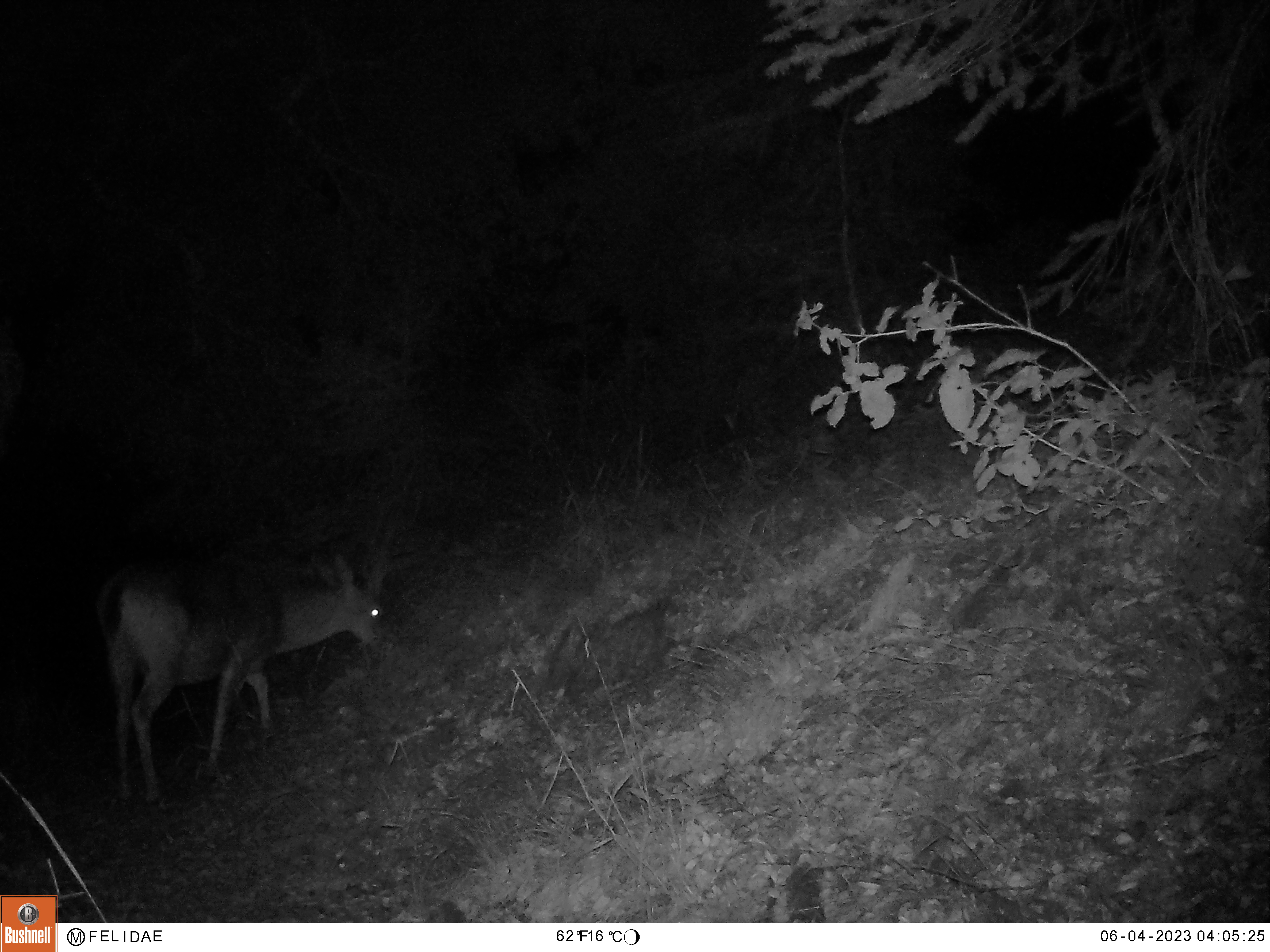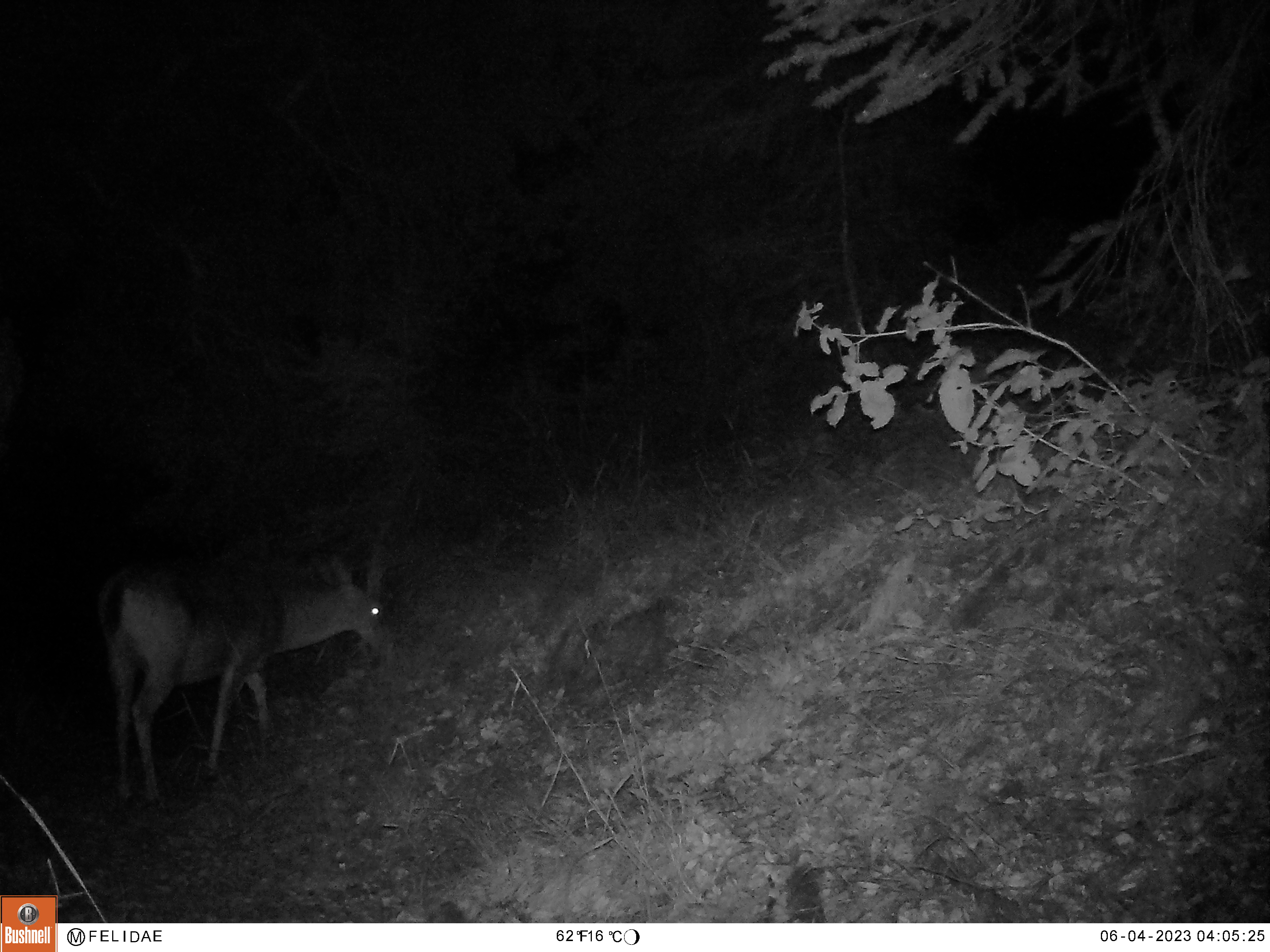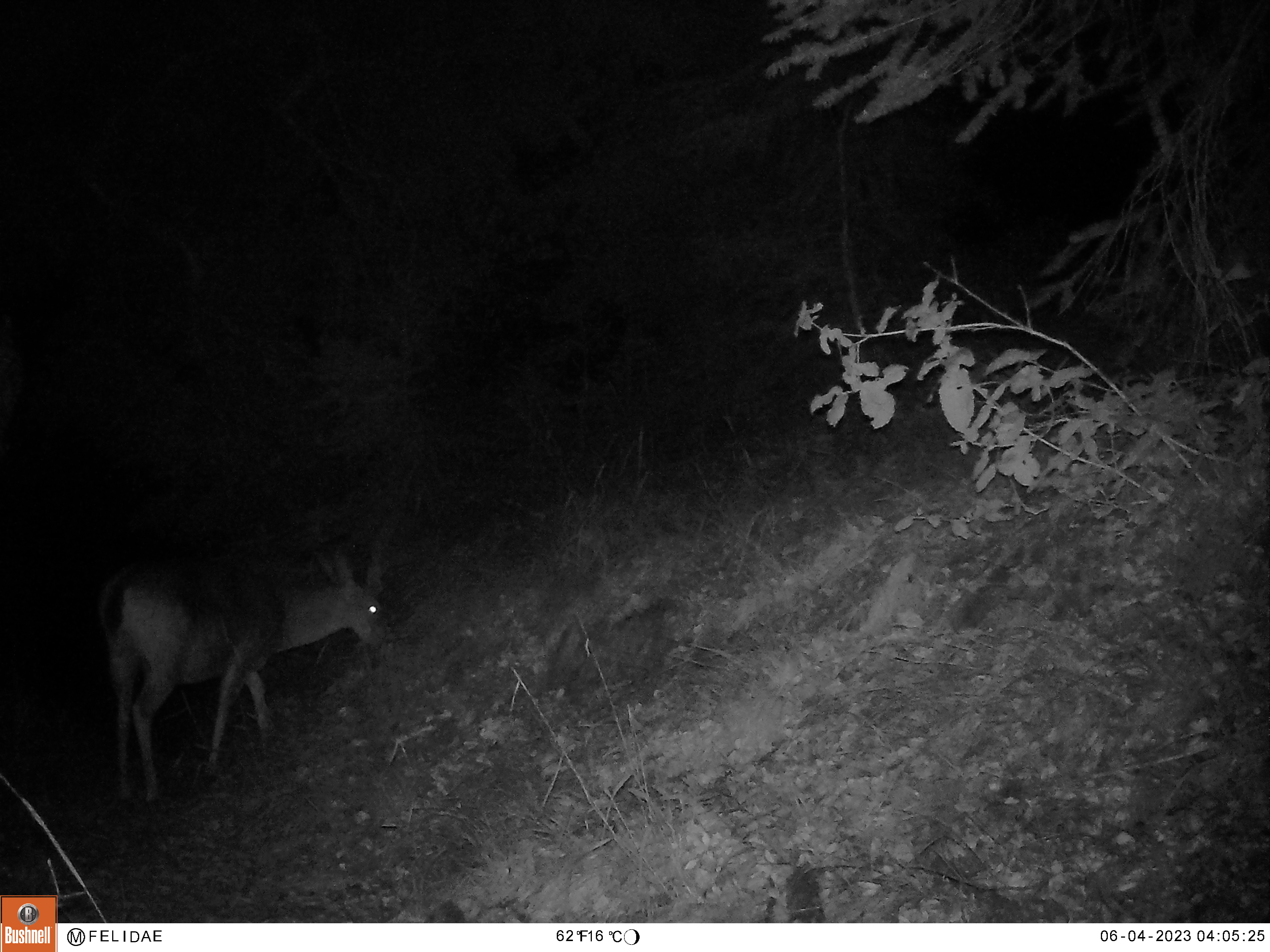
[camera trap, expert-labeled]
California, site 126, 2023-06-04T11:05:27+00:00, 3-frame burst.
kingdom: Animalia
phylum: Chordata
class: Mammalia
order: Artiodactyla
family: Cervidae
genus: Odocoileus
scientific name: Odocoileus hemionus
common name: mule deer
Mule deer (Odocoileus hemionus).